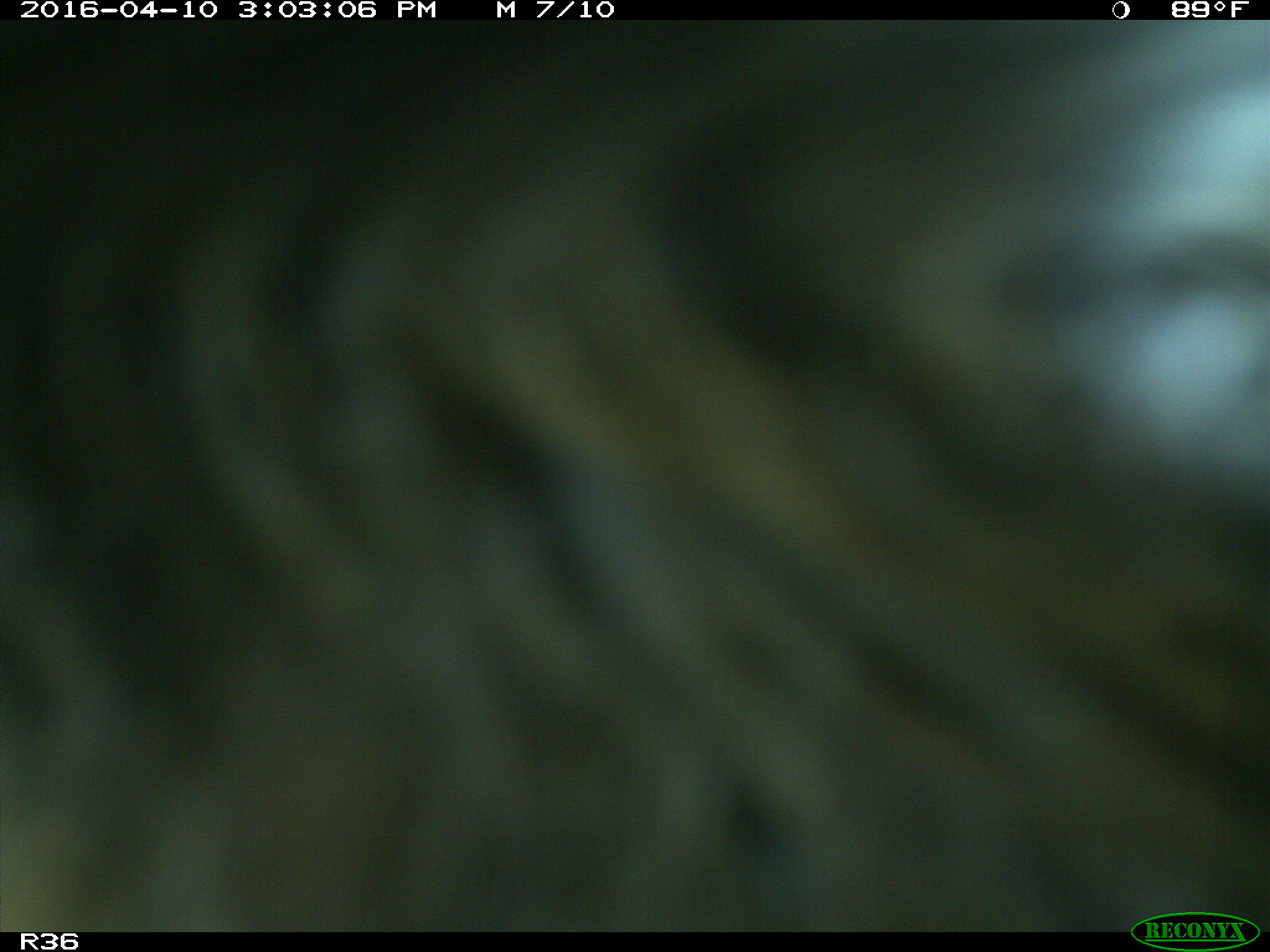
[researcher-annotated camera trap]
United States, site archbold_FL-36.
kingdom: Animalia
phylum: Chordata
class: Mammalia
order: Artiodactyla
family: Bovidae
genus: Bos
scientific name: Bos taurus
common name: domestic cow